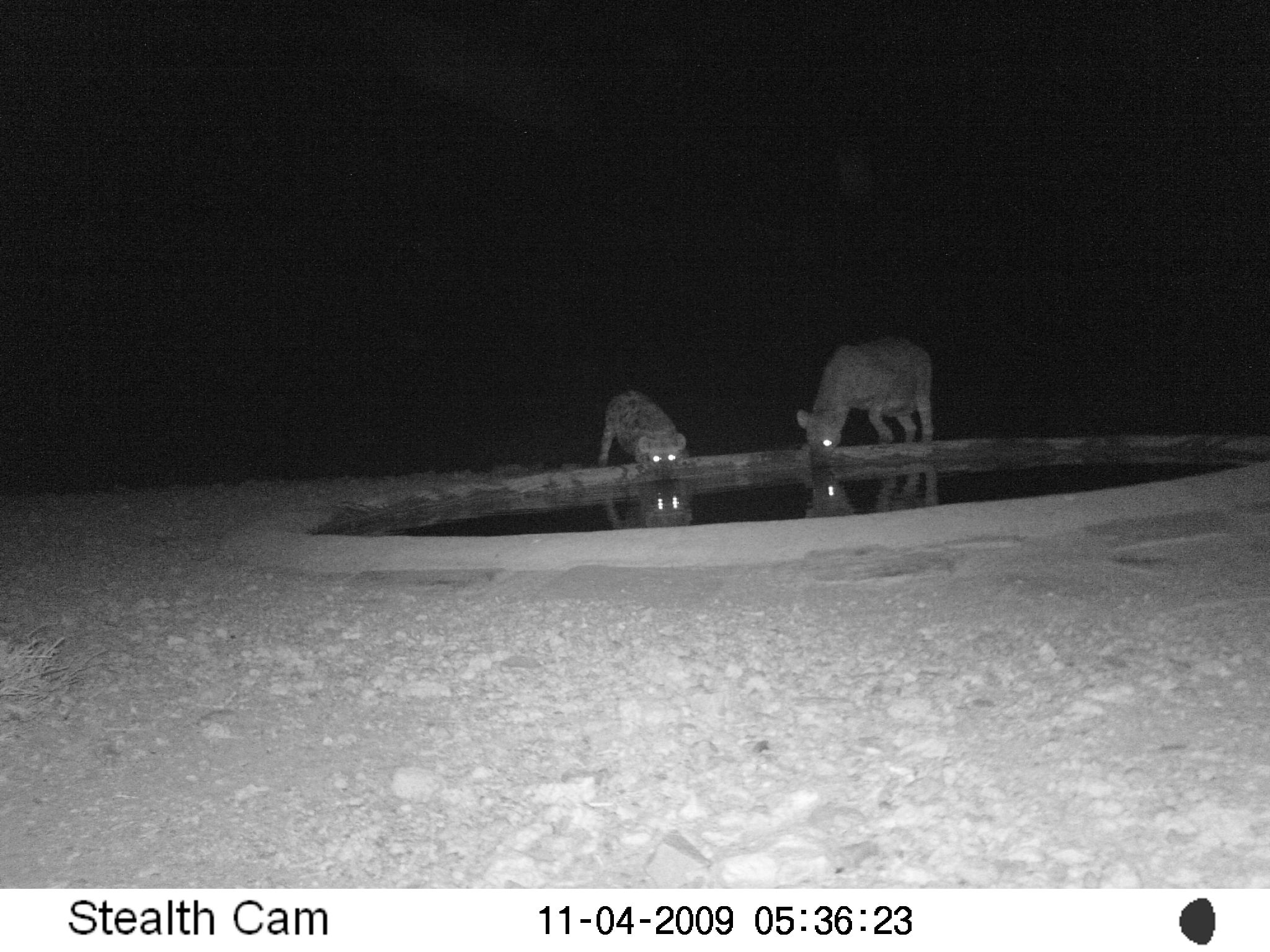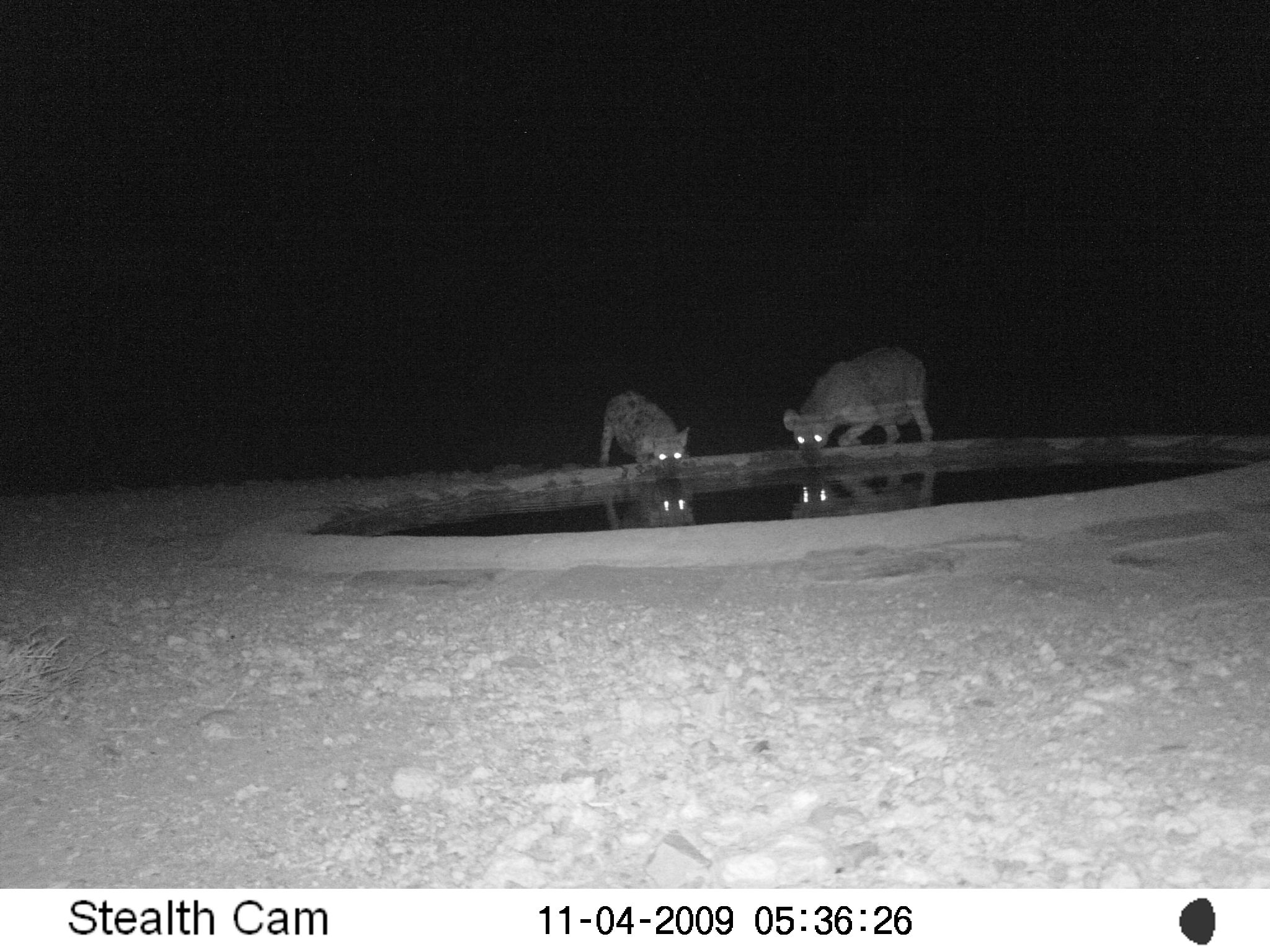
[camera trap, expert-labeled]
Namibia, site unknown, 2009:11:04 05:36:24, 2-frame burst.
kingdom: Animalia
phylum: Chordata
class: Mammalia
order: Carnivora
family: Hyaenidae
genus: Crocuta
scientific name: Crocuta crocuta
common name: spotted hyena